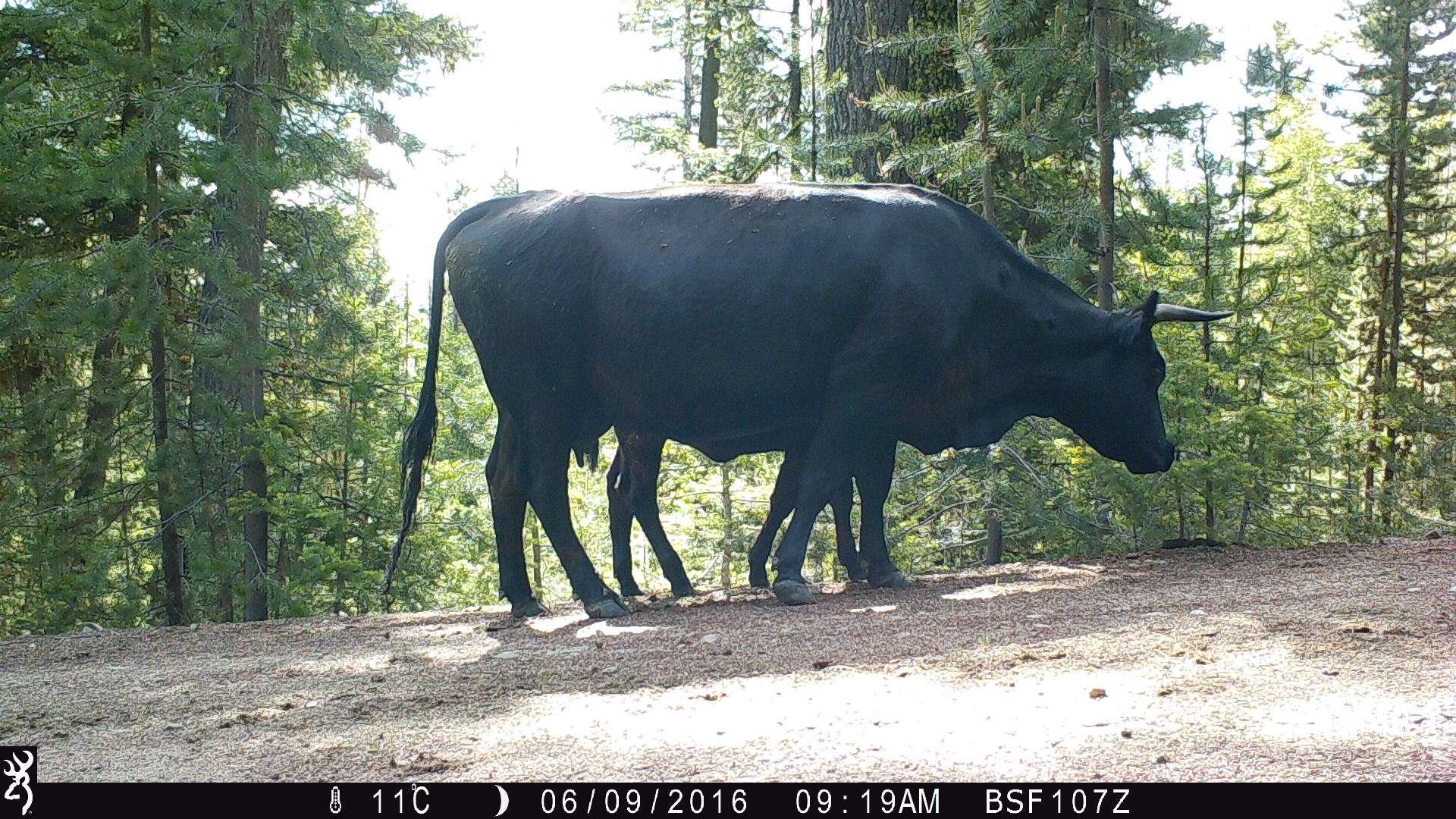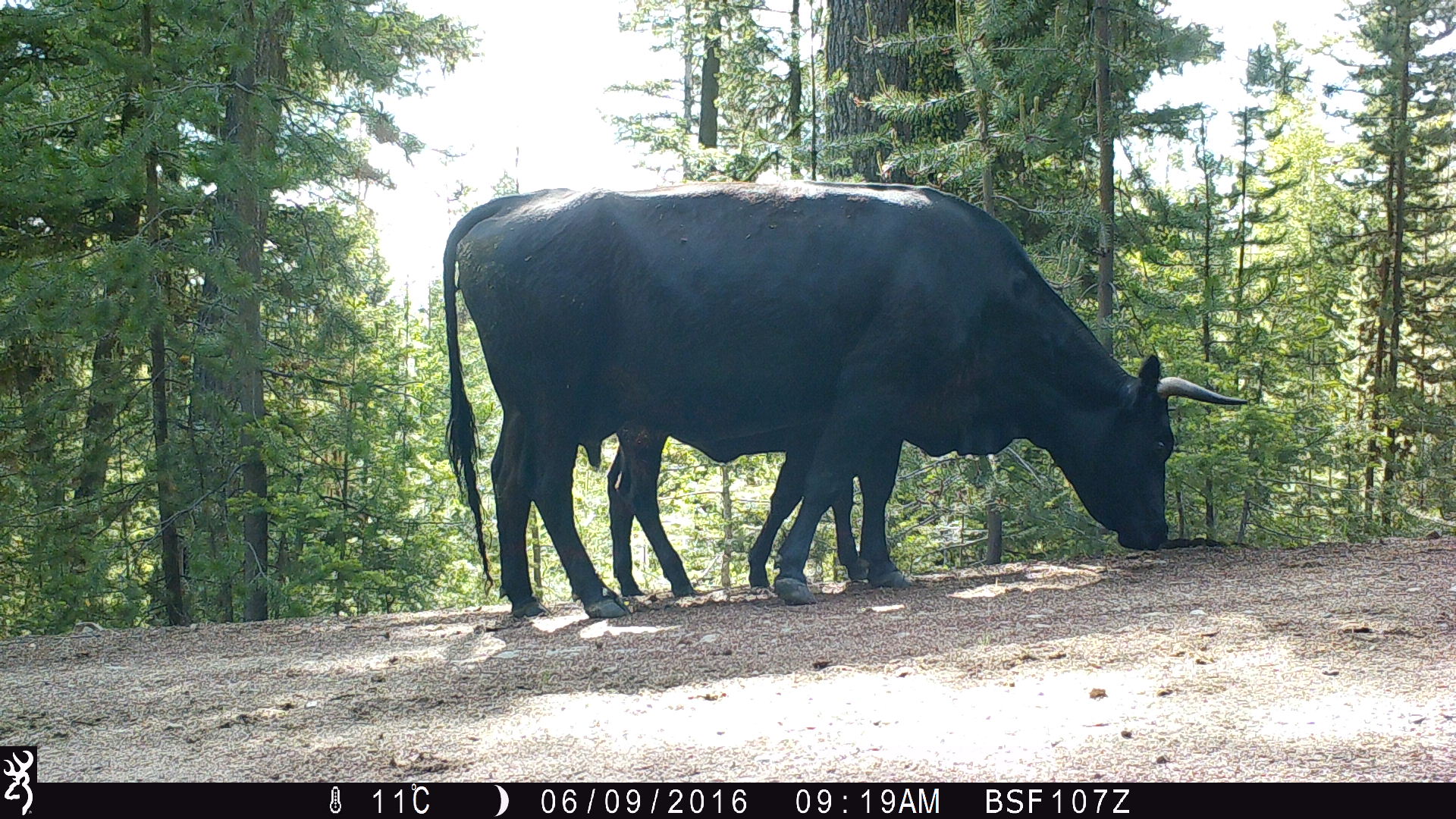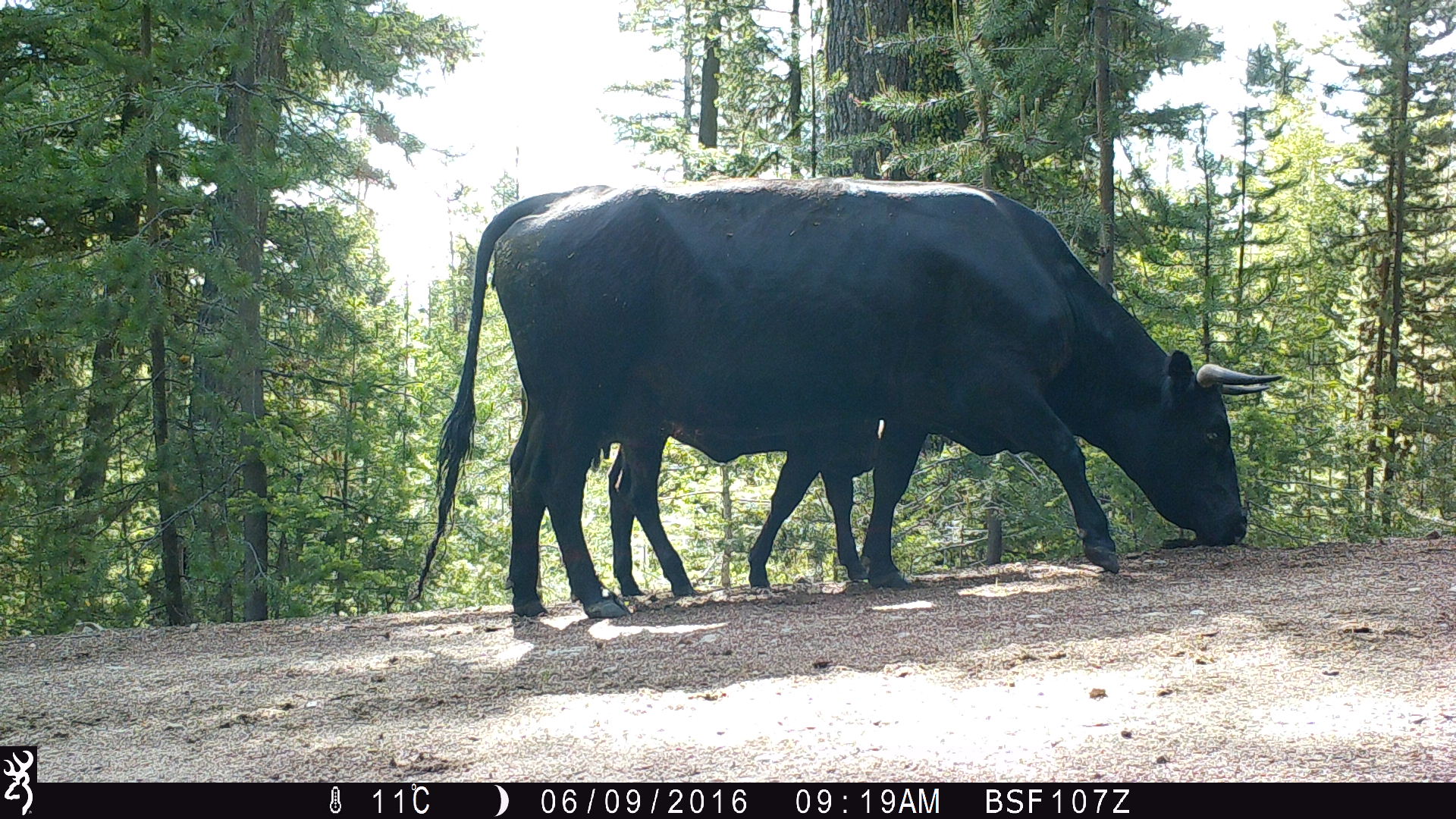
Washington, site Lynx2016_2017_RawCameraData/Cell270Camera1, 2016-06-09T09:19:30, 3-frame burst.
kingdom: Animalia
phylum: Chordata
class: Mammalia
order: Artiodactyla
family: Bovidae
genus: Bos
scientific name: Bos taurus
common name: domestic cattle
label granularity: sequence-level